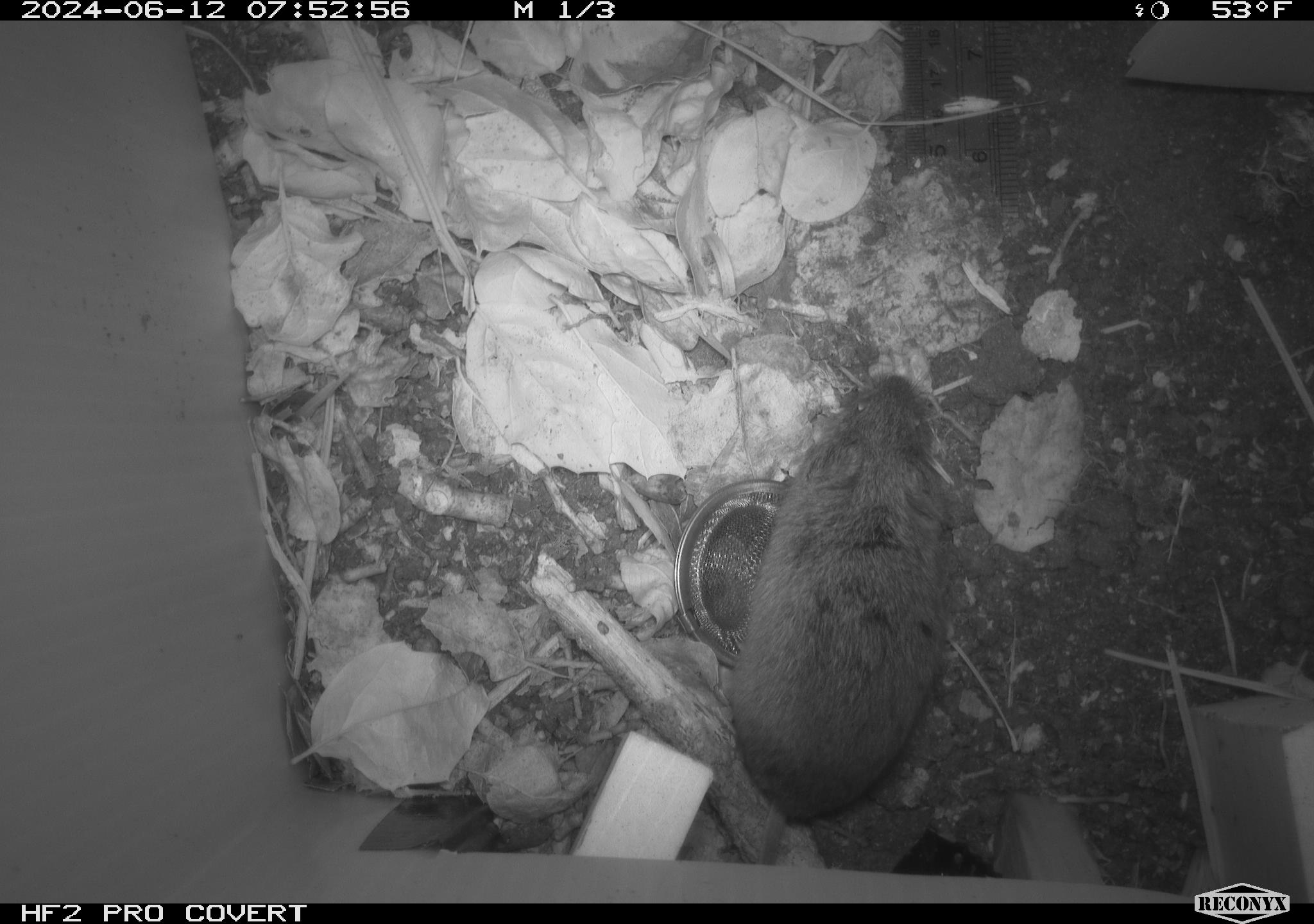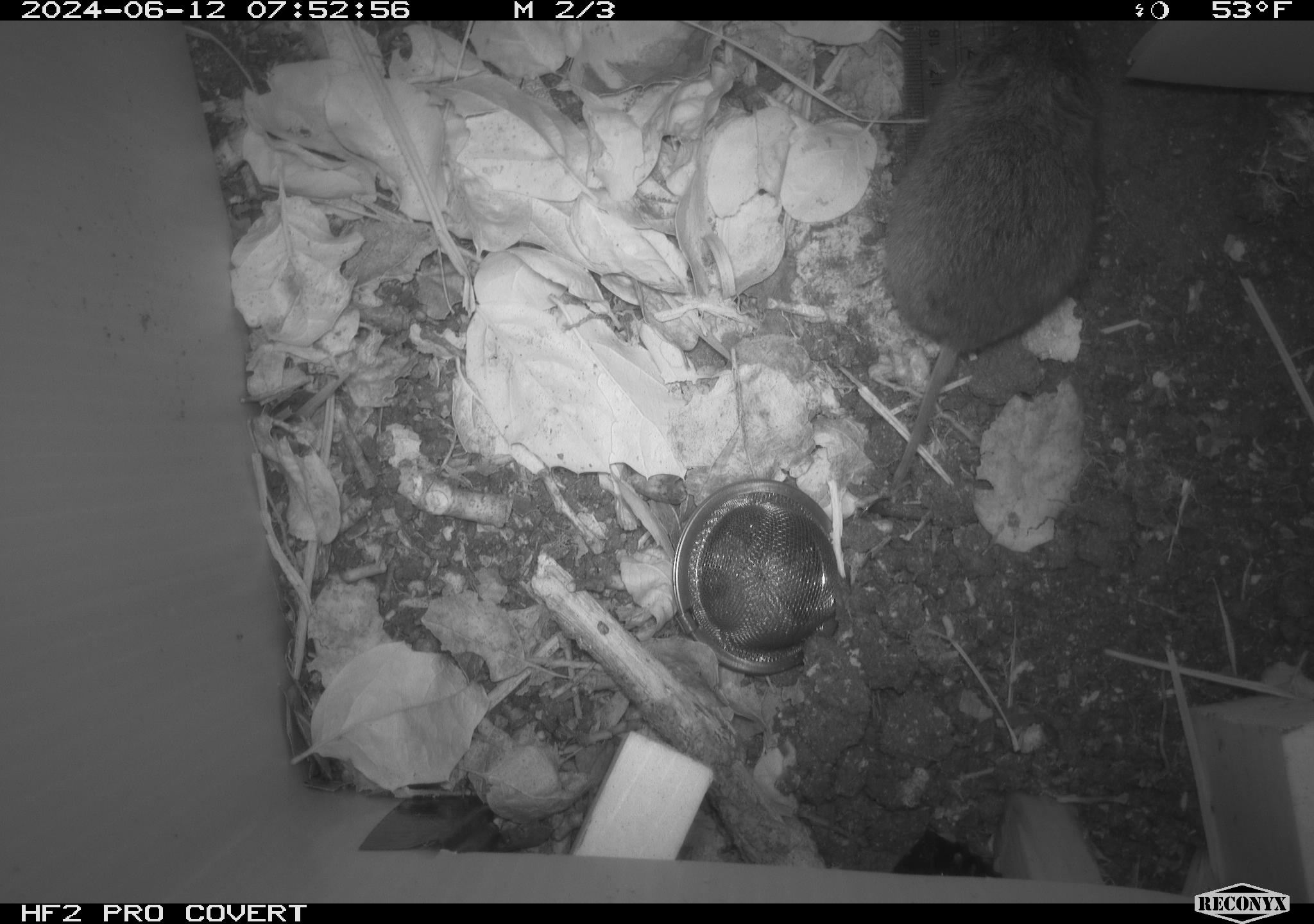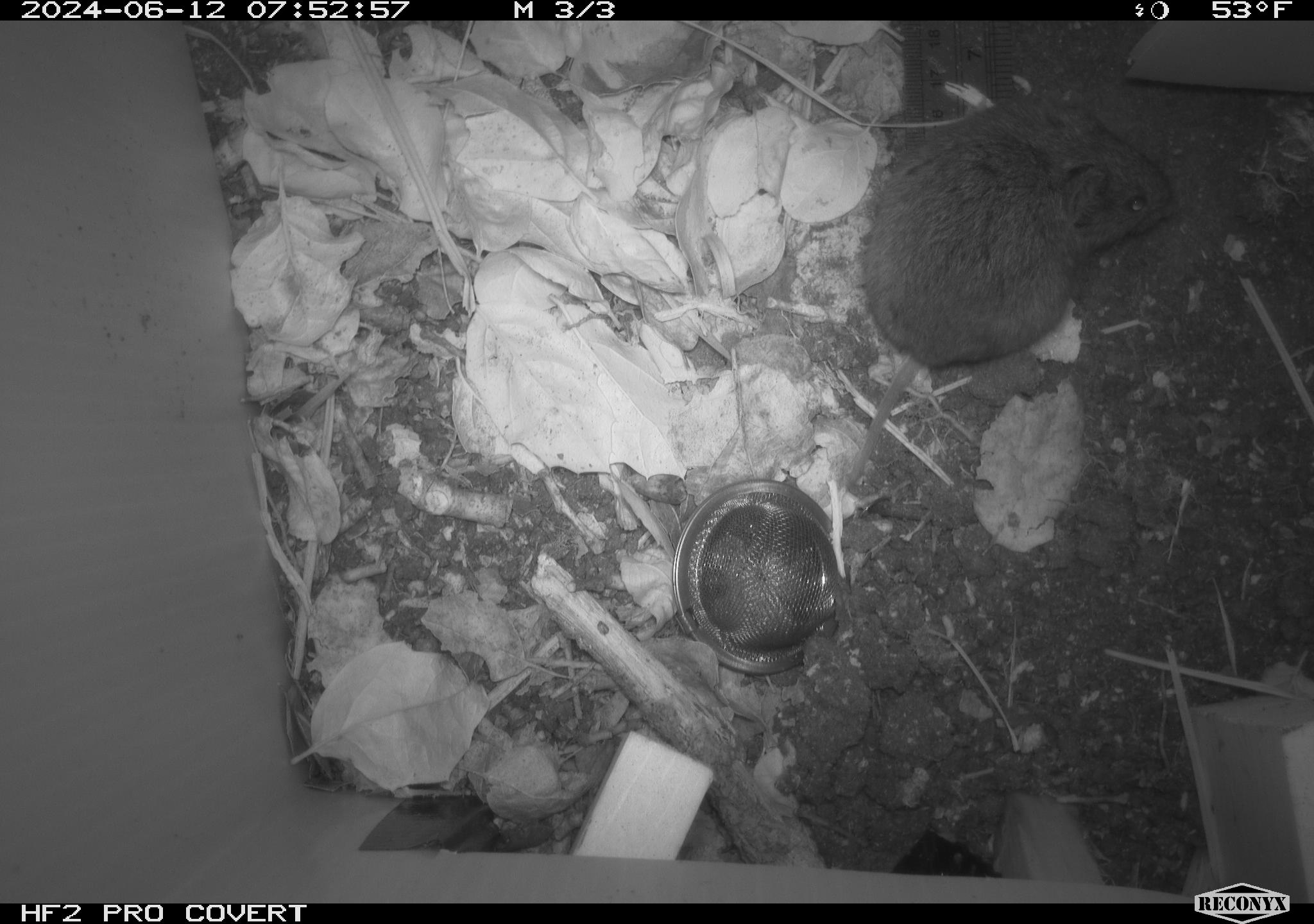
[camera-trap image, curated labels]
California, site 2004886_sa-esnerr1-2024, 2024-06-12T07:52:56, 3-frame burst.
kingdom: Animalia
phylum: Chordata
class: Mammalia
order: Rodentia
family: Cricetidae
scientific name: Cricetidae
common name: hamsters, voles, lemmings, and allies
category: cricetidae family